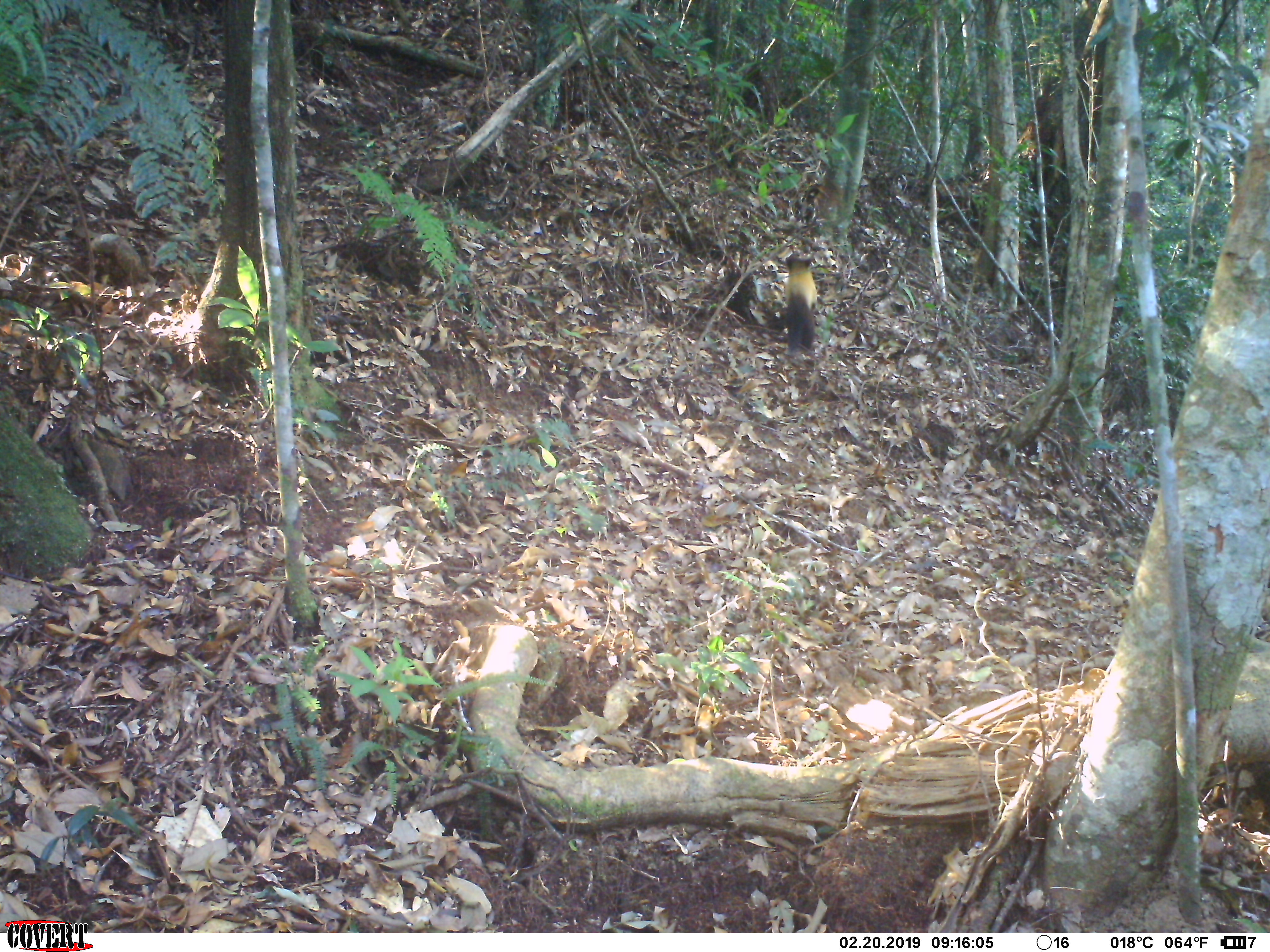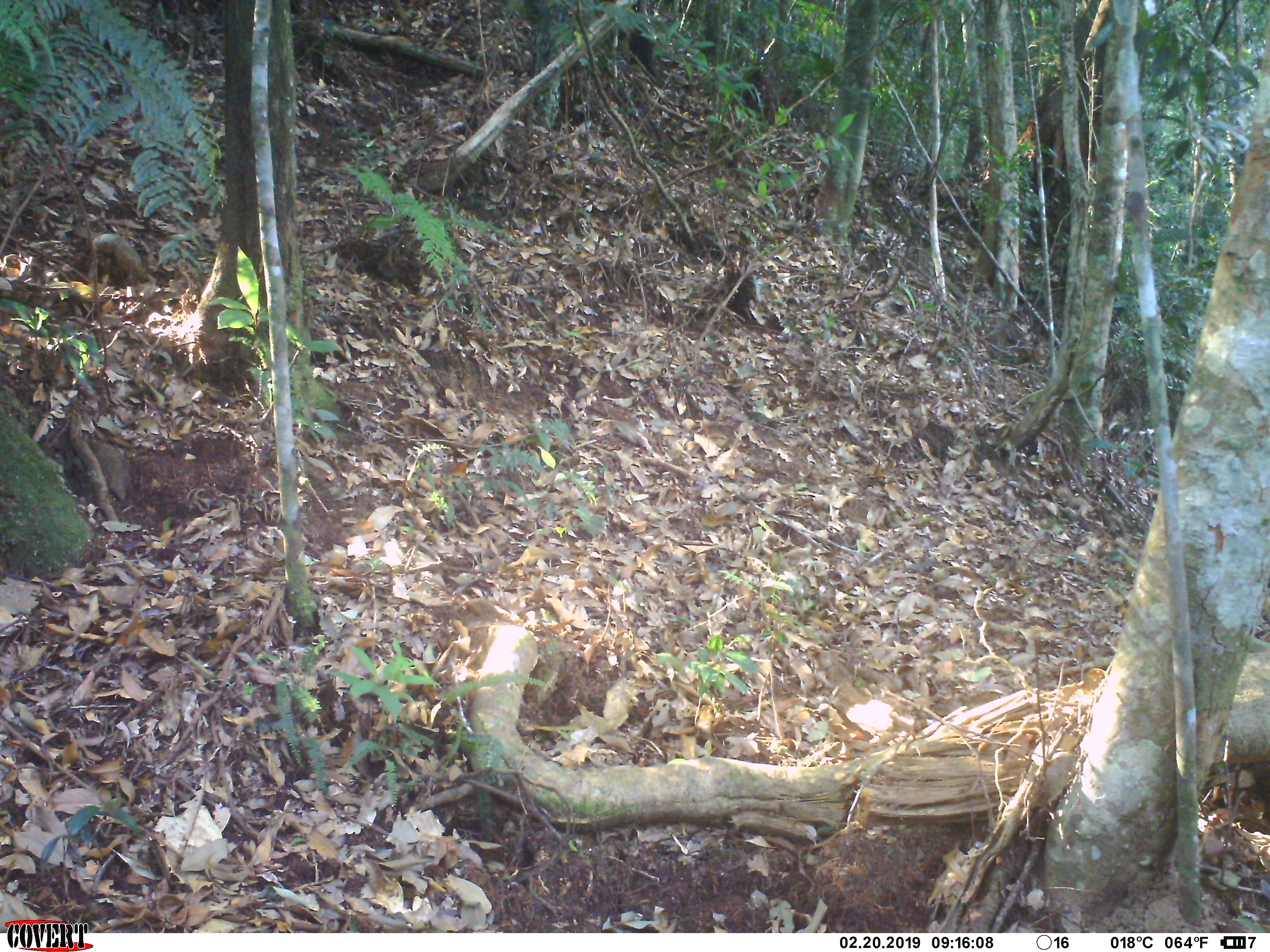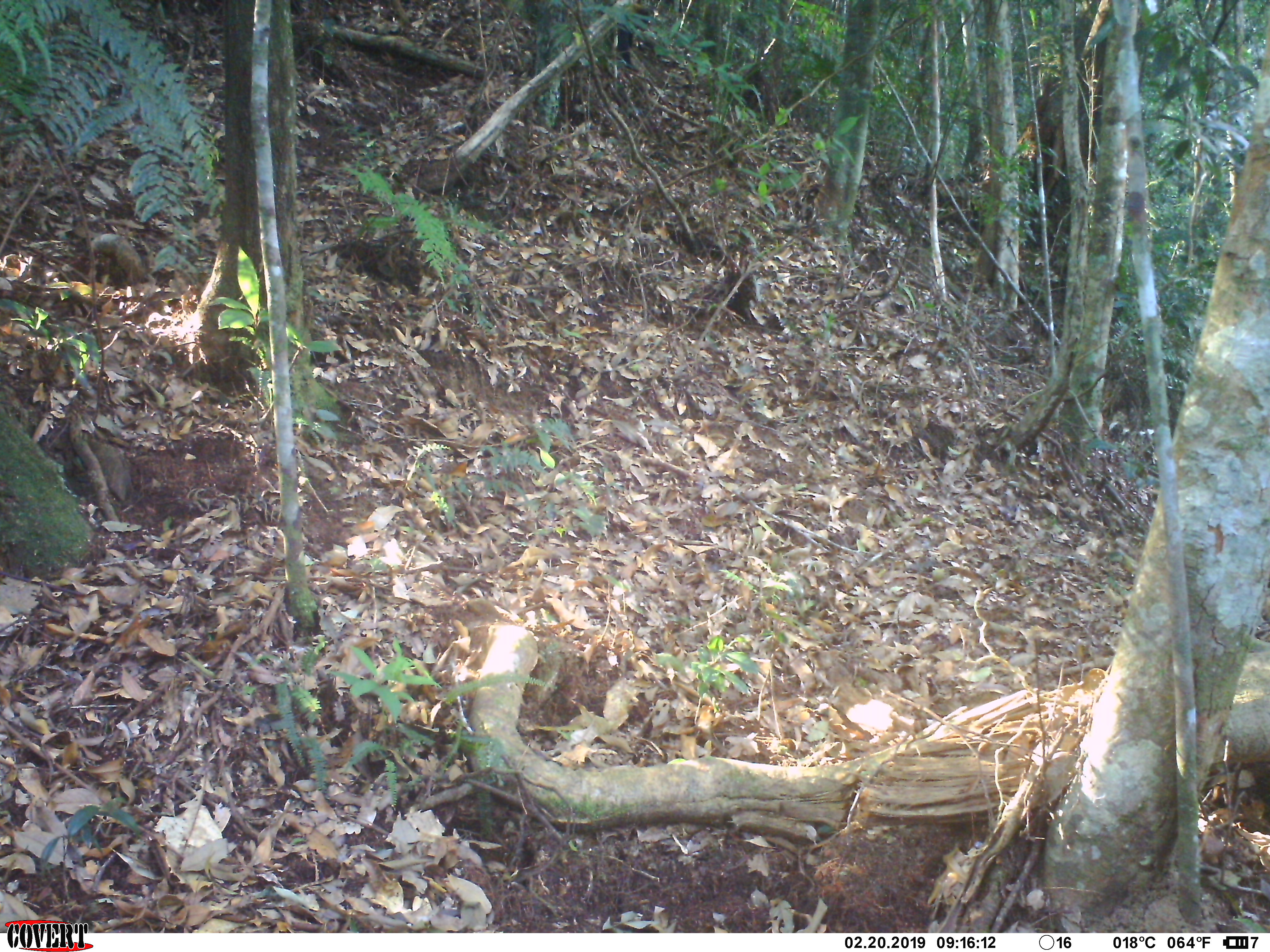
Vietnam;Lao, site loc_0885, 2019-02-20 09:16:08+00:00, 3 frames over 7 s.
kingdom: Animalia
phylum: Chordata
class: Mammalia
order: Carnivora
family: Mustelidae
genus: Martes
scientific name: Martes flavigula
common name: yellow-throated marten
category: yellow throated marten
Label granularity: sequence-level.